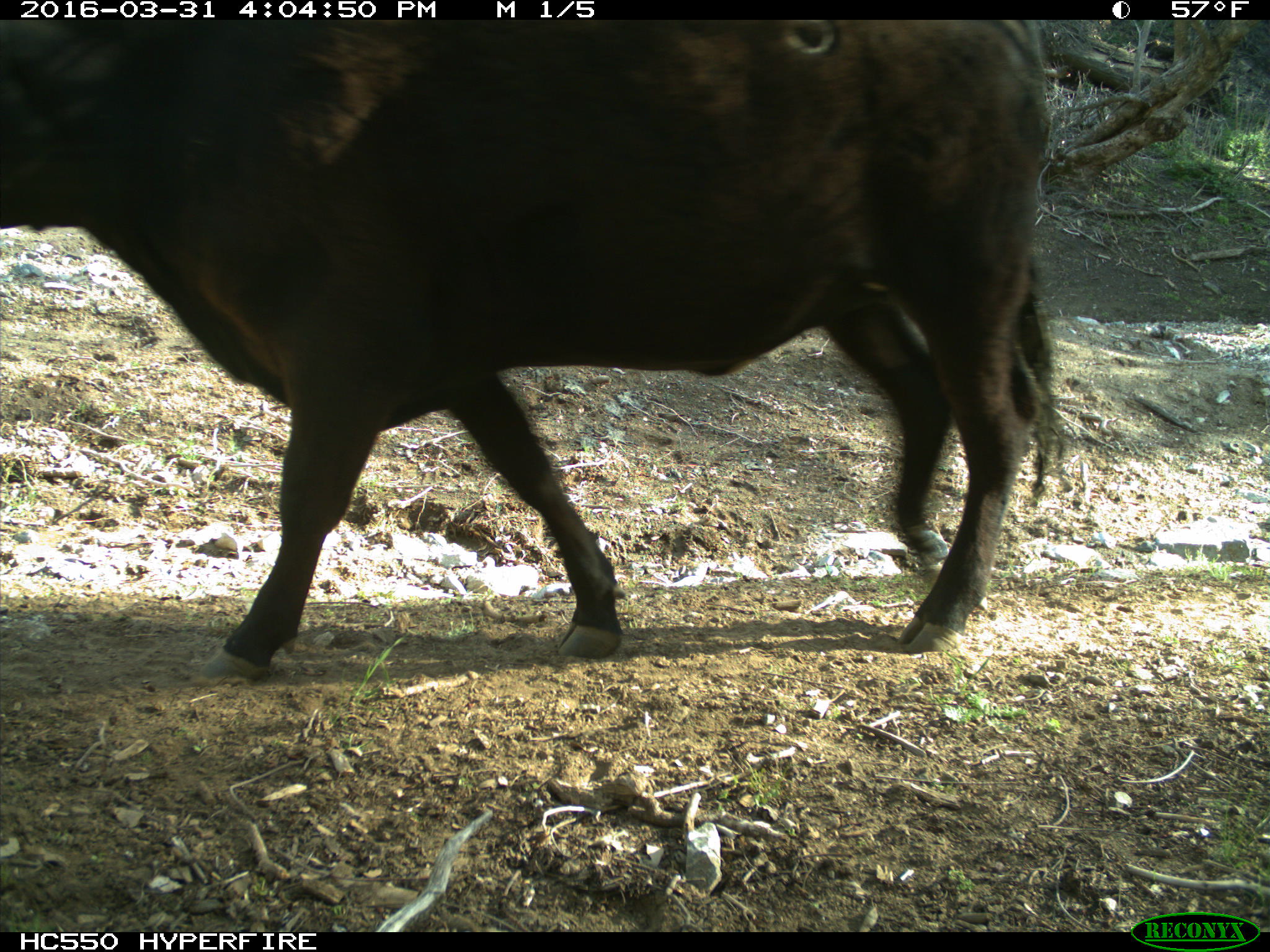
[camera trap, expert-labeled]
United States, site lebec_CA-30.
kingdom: Animalia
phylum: Chordata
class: Mammalia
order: Artiodactyla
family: Bovidae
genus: Bos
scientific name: Bos taurus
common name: domestic cow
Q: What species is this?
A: Bos taurus (domestic cow).